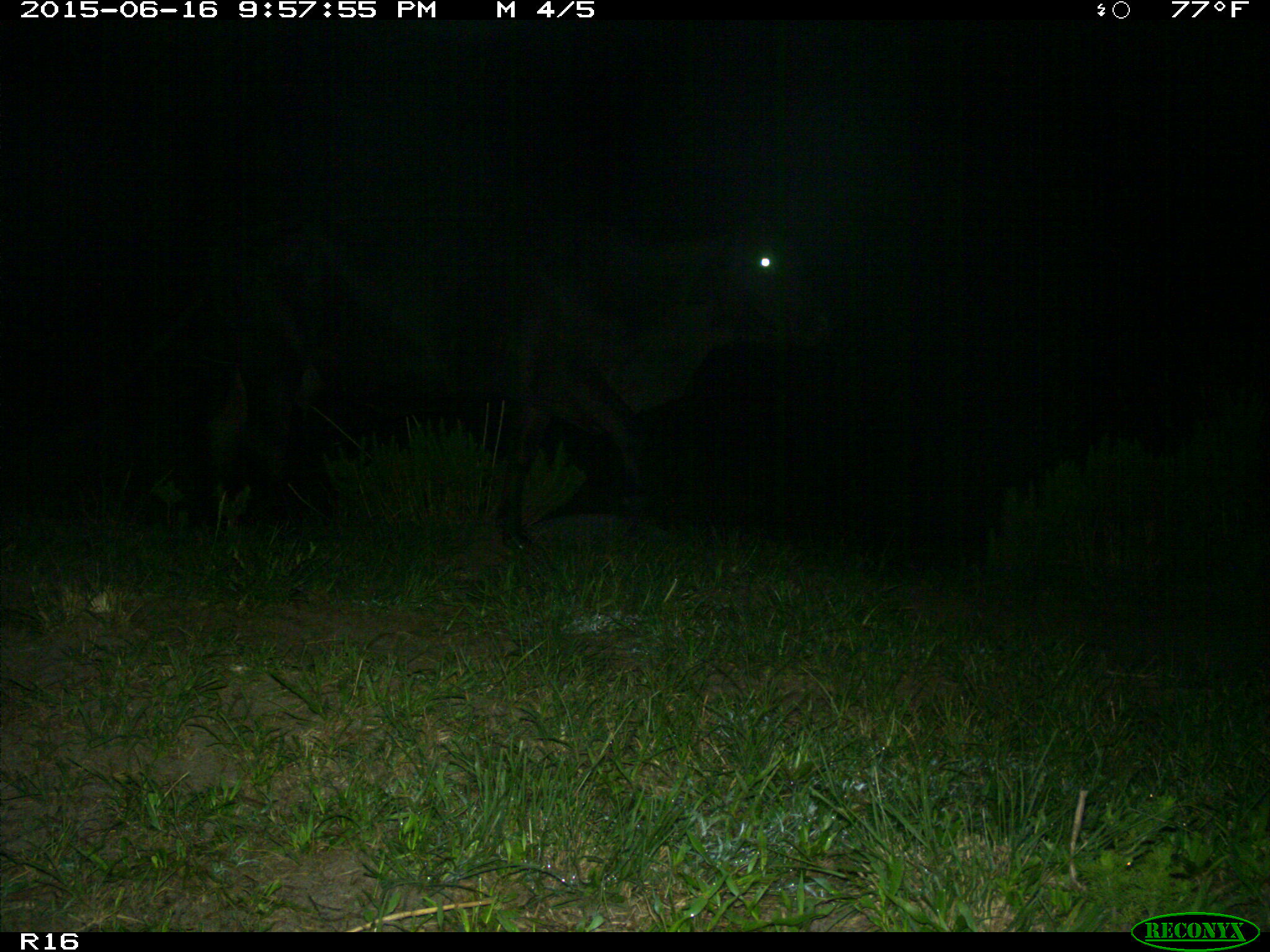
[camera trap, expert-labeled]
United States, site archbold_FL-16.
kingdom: Animalia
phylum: Chordata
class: Mammalia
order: Artiodactyla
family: Bovidae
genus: Bos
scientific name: Bos taurus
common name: domestic cow